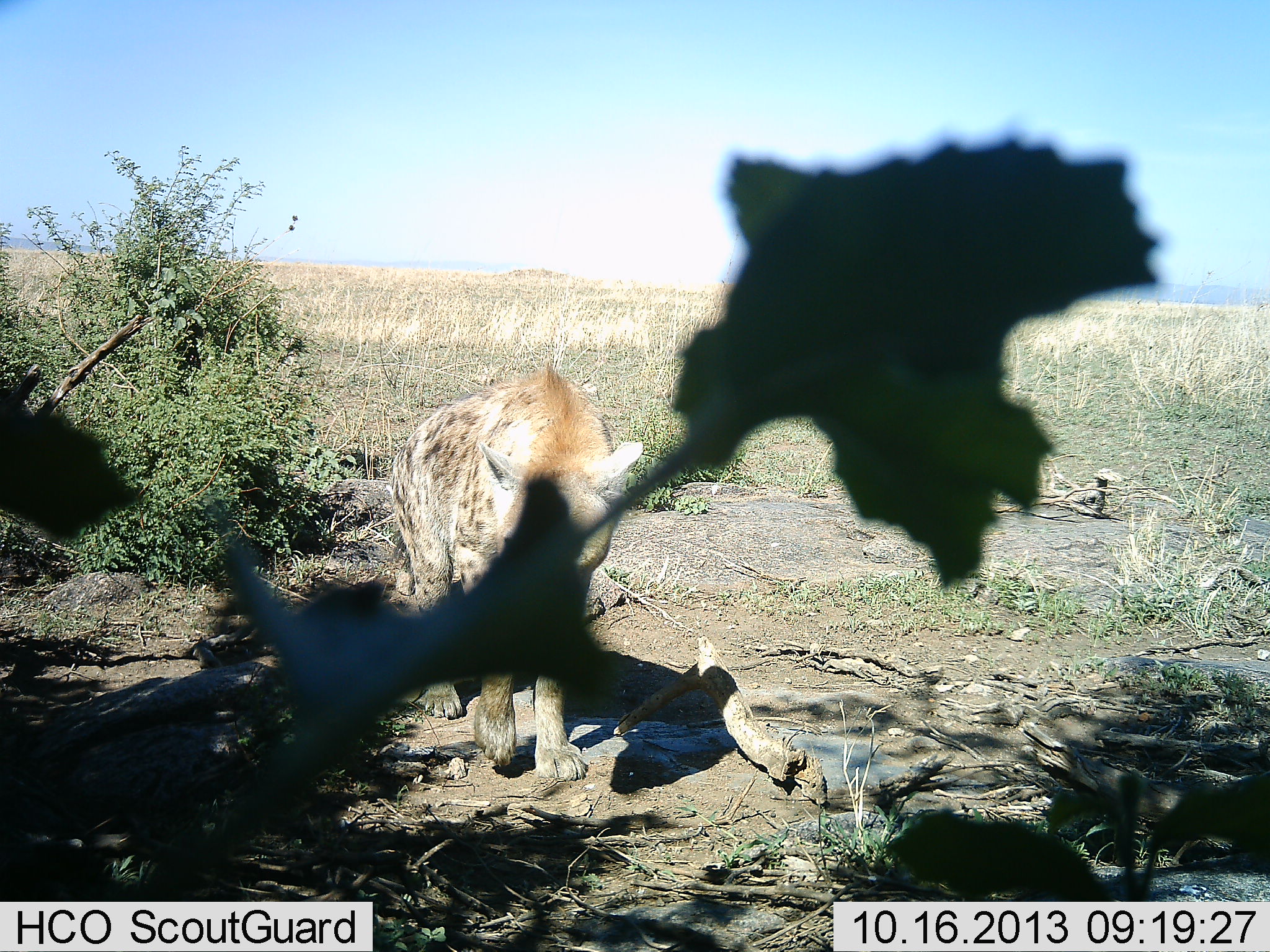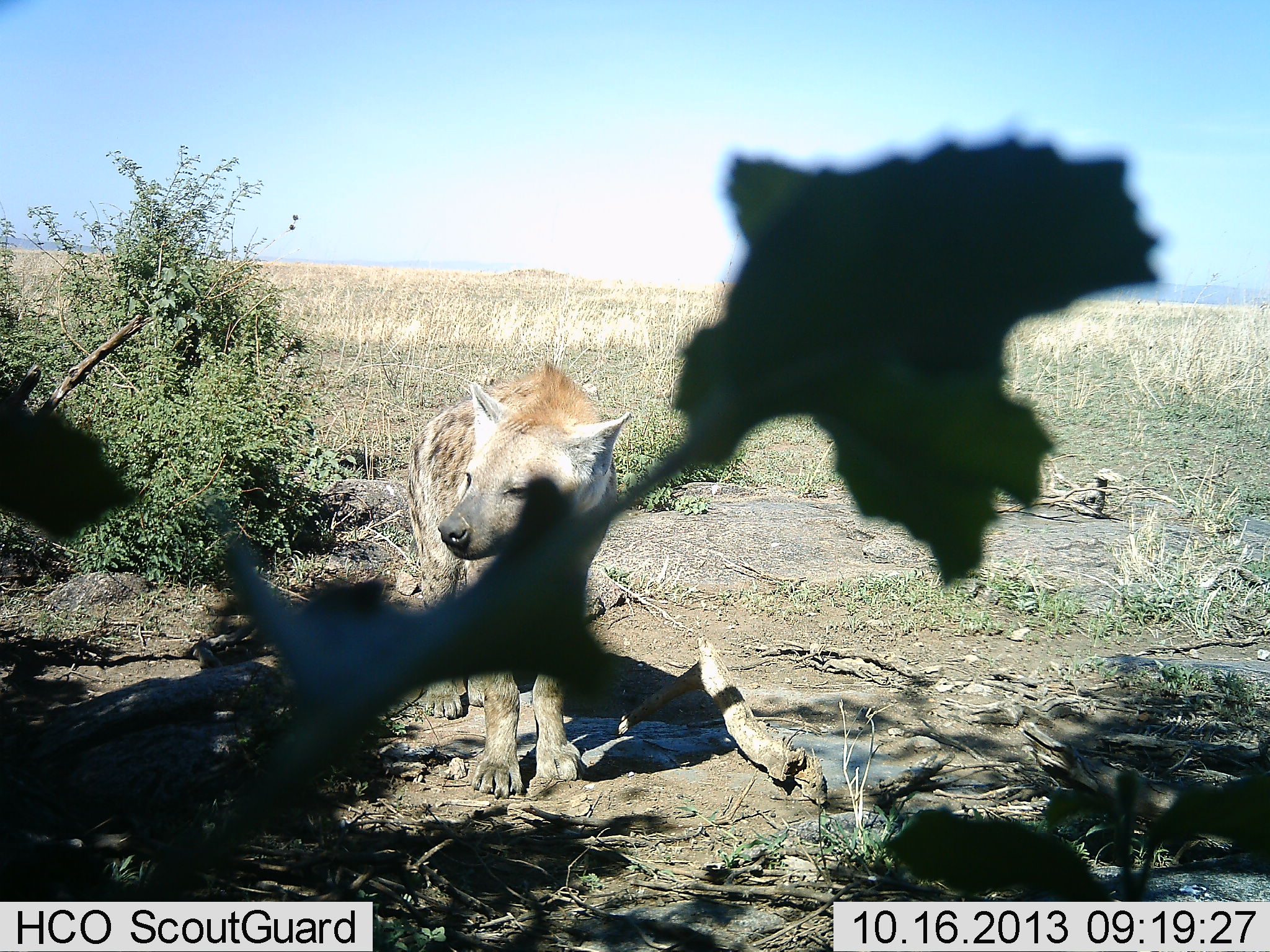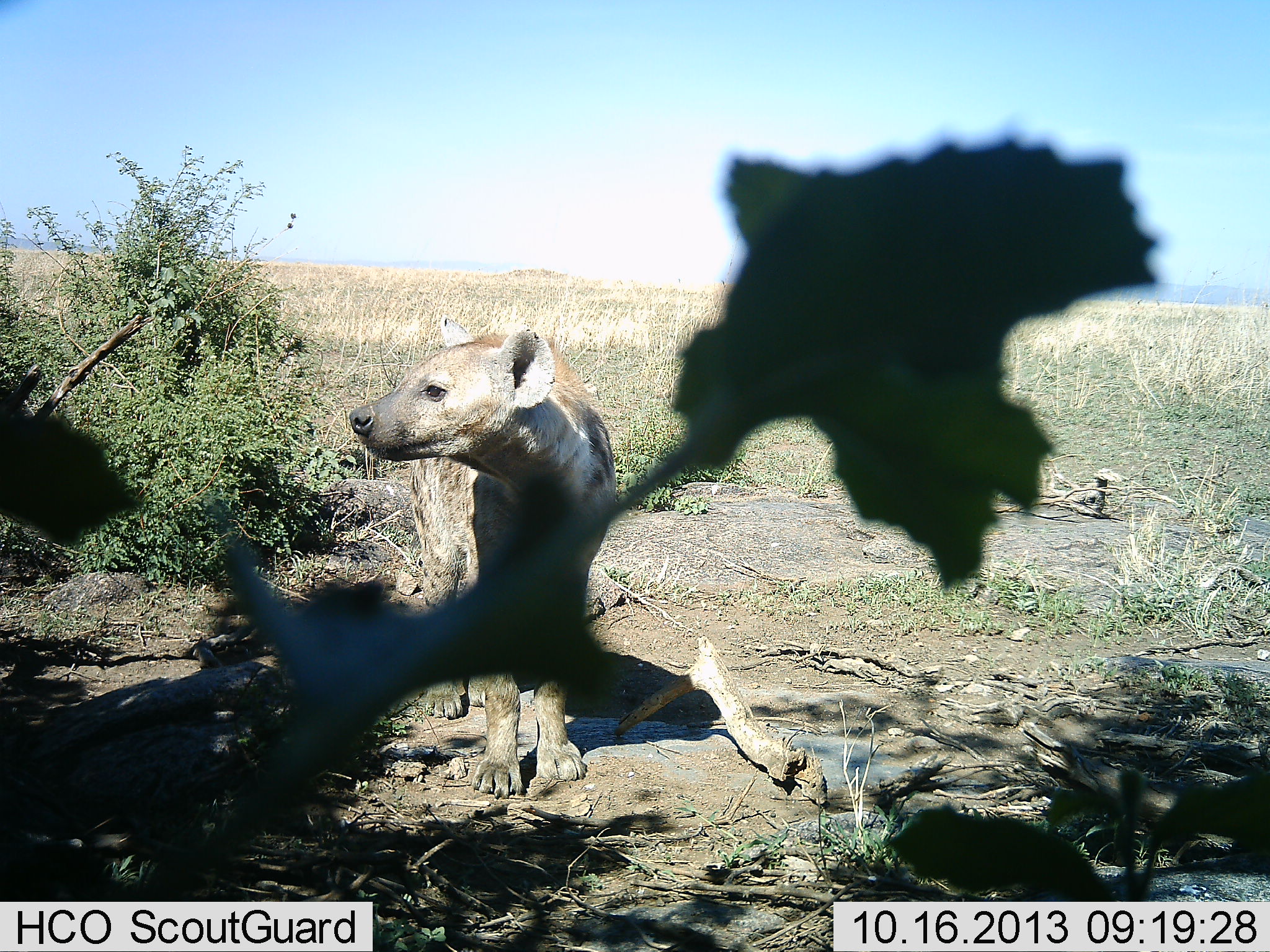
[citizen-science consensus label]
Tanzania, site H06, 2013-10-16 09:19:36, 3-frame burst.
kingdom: Animalia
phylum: Chordata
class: Mammalia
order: Carnivora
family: Hyaenidae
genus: Crocuta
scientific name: Crocuta crocuta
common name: spotted hyena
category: hyenaspotted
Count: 1.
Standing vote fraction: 91%.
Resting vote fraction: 3%.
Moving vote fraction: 6%.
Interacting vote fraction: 0%.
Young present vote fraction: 0%.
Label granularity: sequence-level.